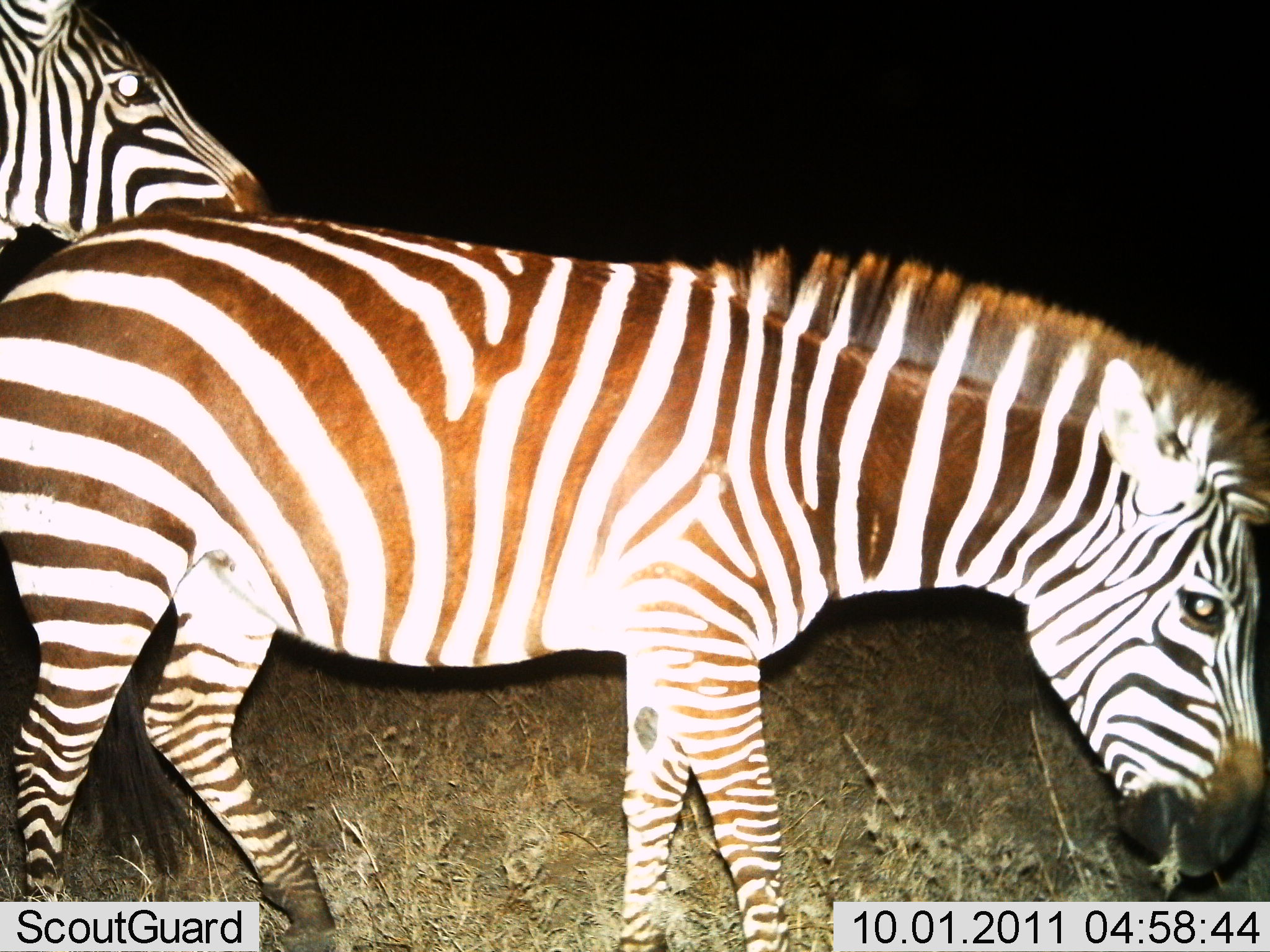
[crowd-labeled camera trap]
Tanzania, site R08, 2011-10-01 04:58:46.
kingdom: Animalia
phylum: Chordata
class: Mammalia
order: Perissodactyla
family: Equidae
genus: Equus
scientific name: Equus quagga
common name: plains zebra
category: zebra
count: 2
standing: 62%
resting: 0%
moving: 12%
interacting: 0%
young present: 0%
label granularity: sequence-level